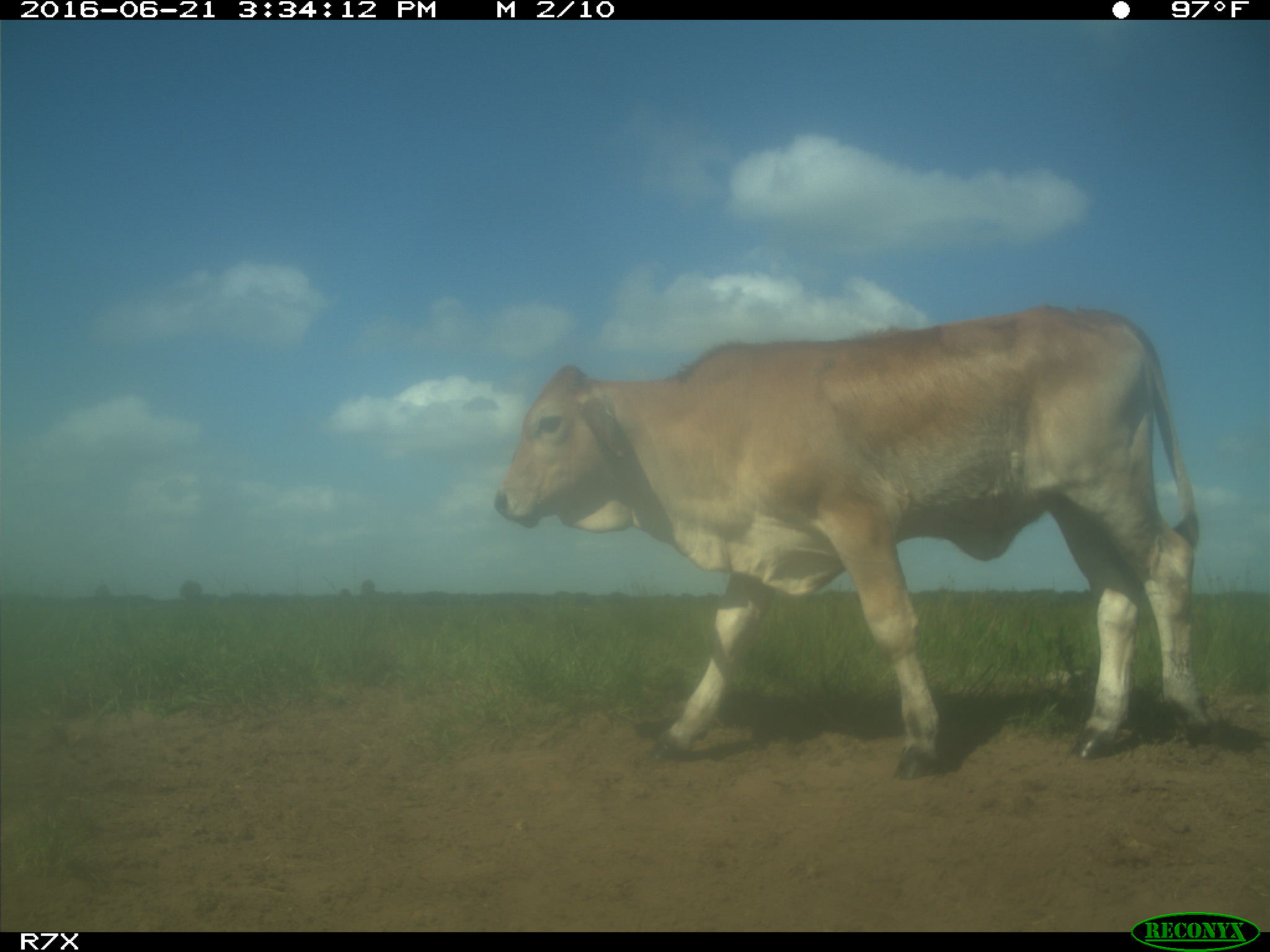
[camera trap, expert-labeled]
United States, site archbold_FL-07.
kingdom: Animalia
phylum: Chordata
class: Mammalia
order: Artiodactyla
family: Bovidae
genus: Bos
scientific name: Bos taurus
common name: domestic cow